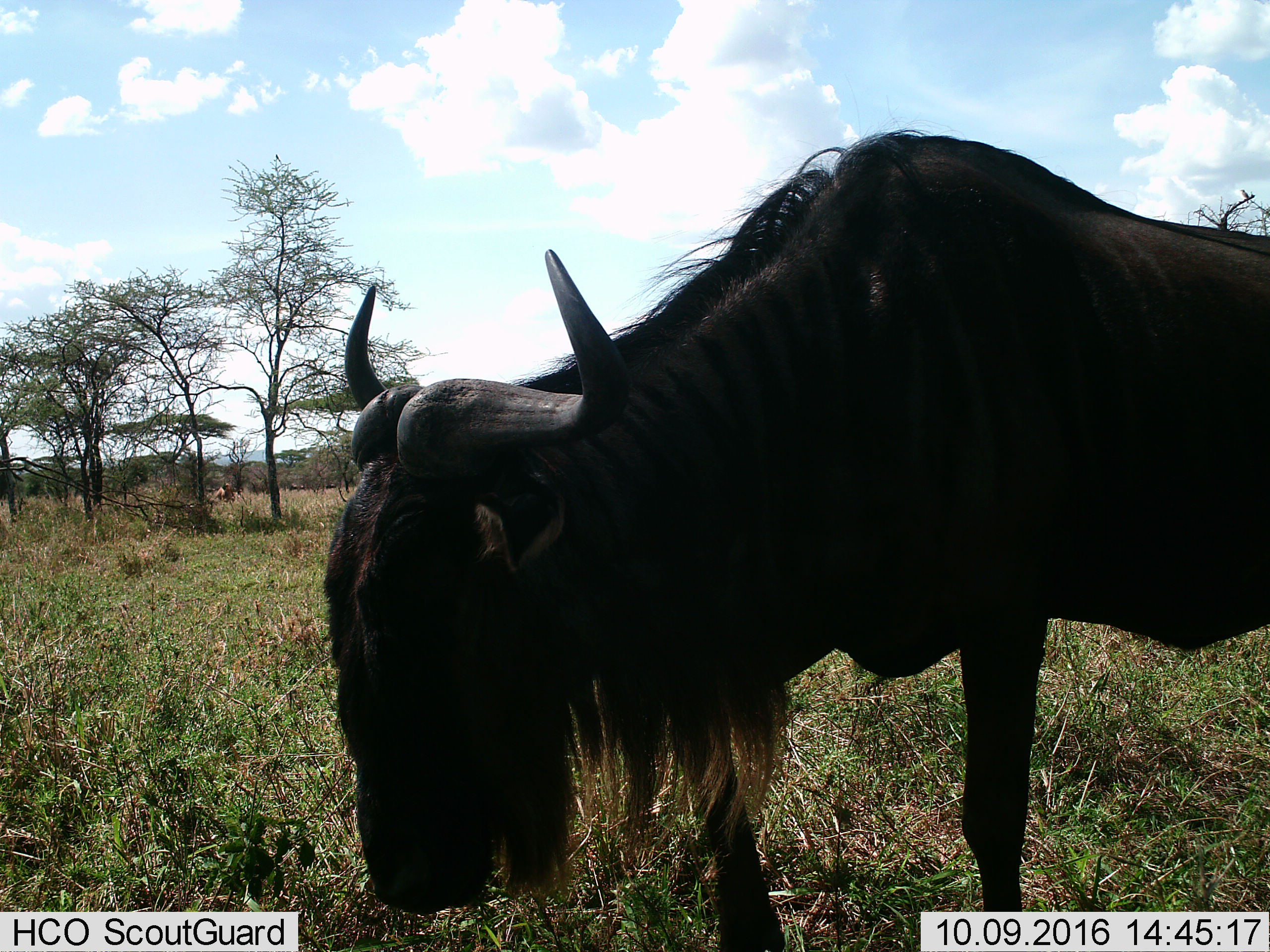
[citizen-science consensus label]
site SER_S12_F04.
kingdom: Animalia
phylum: Chordata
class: Mammalia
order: Artiodactyla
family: Bovidae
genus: Connochaetes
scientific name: Connochaetes taurinus taurinus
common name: blue wildebeest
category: wildebeestblue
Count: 1.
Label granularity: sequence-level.